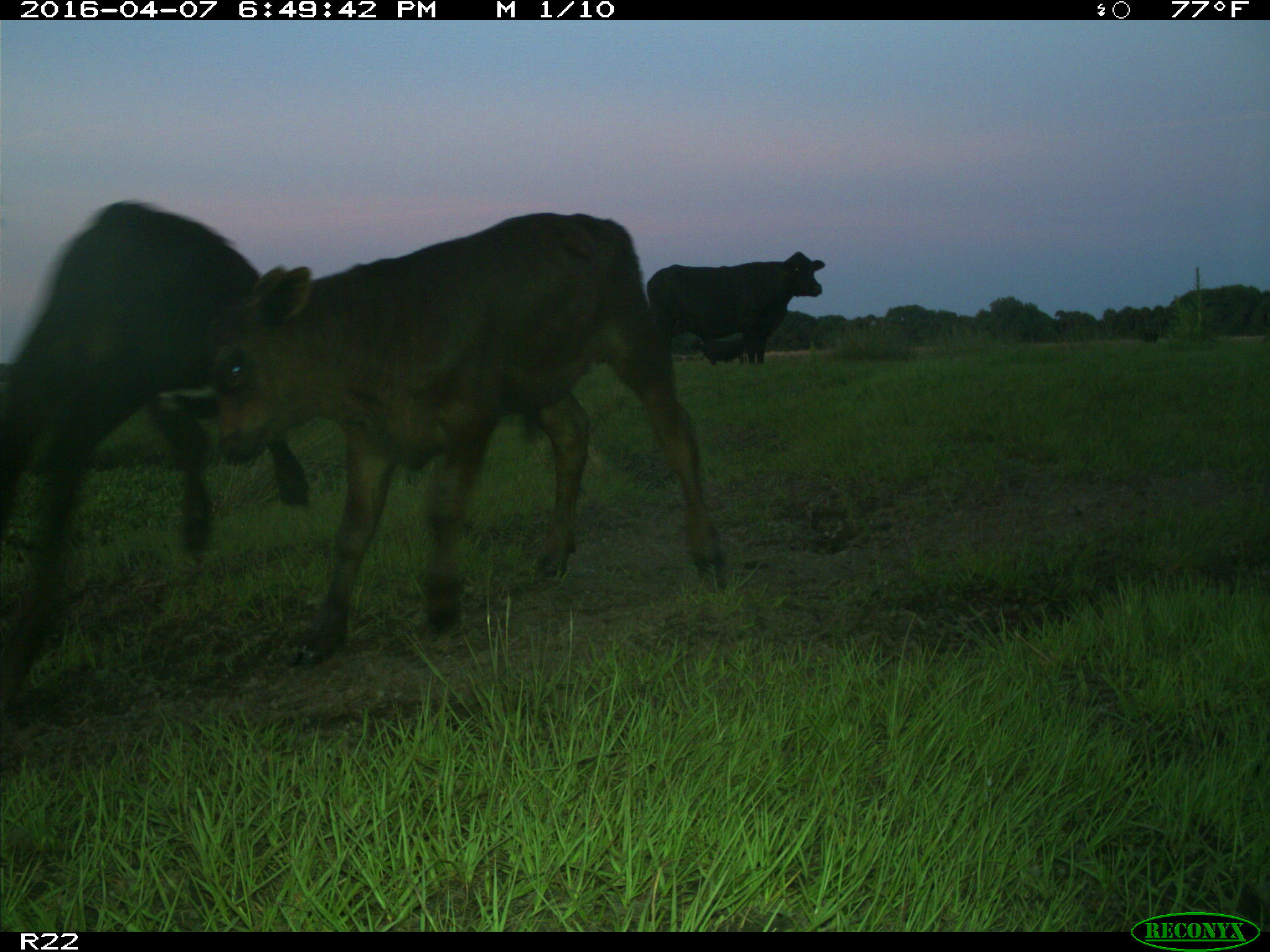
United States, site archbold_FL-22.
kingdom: Animalia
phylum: Chordata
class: Mammalia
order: Artiodactyla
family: Bovidae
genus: Bos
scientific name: Bos taurus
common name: domestic cow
Bos taurus (domestic cow).